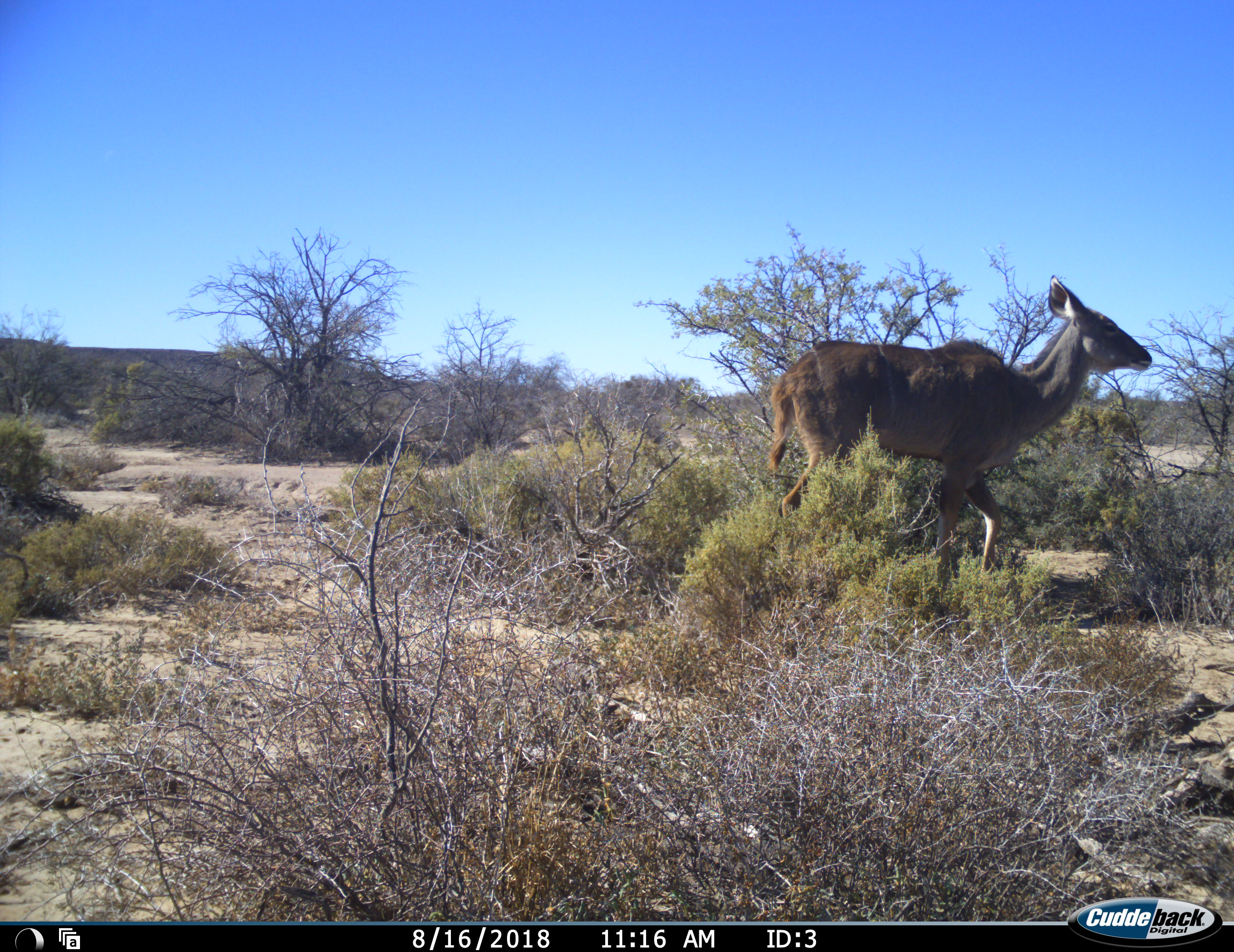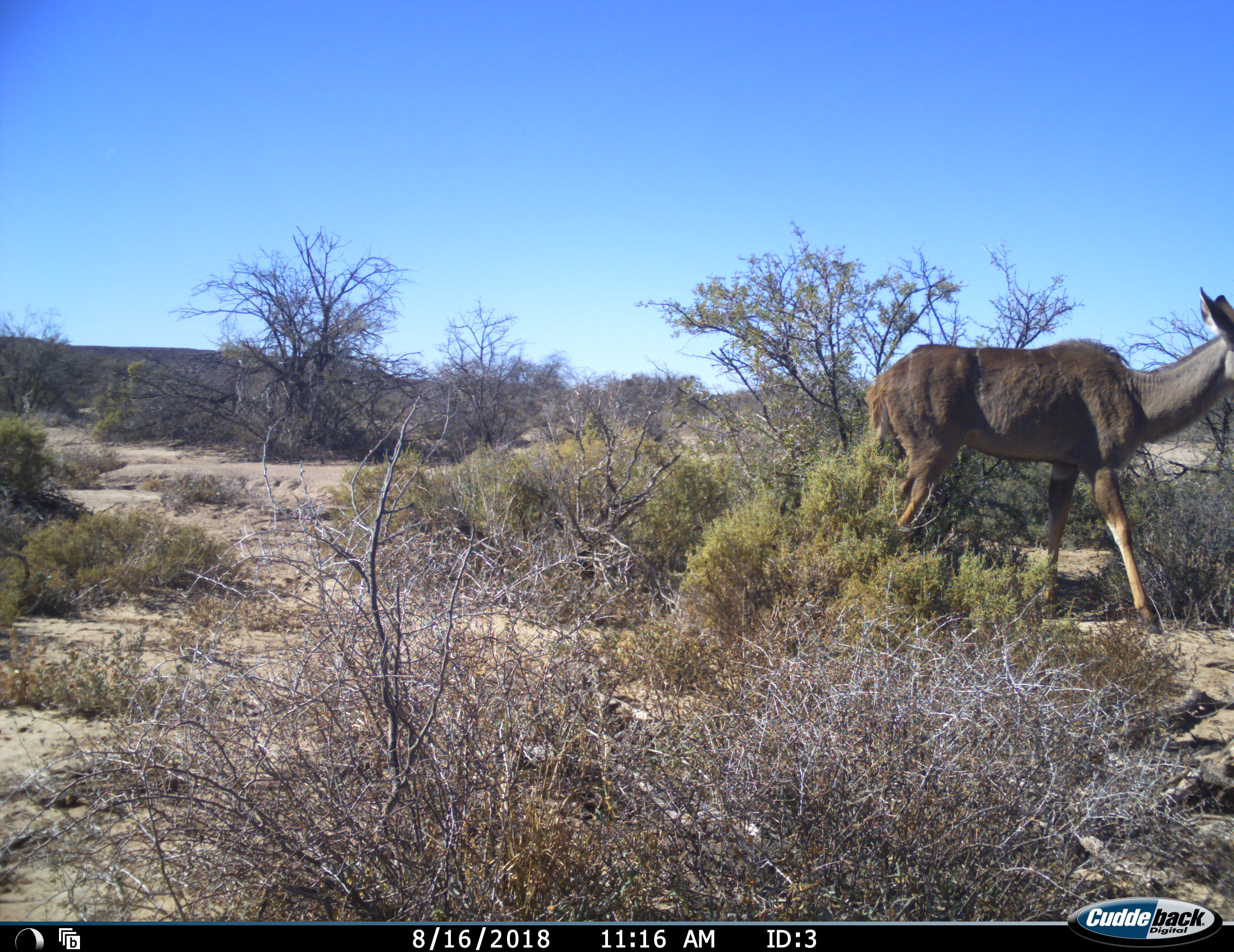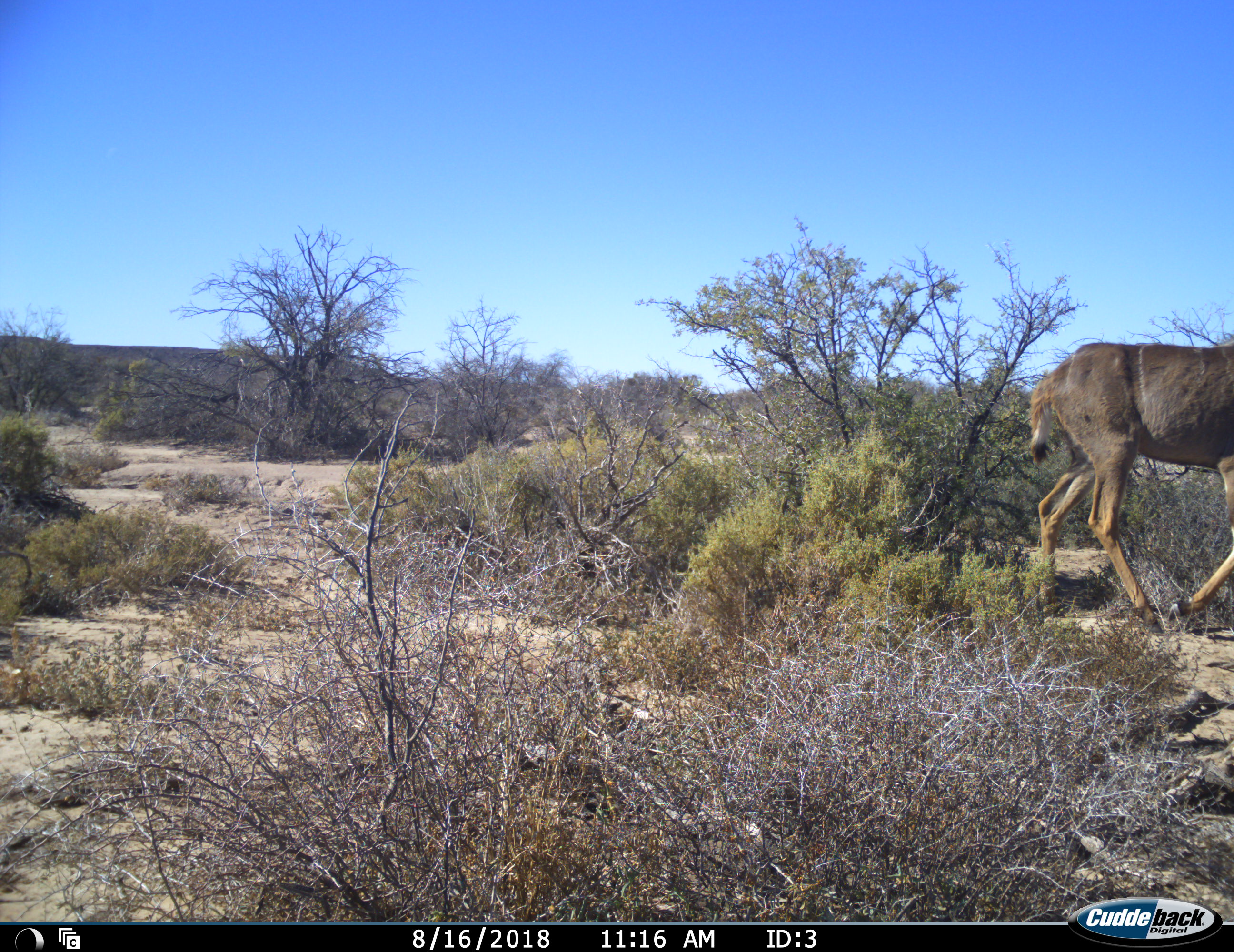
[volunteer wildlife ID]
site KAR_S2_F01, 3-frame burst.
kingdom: Animalia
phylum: Chordata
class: Mammalia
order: Artiodactyla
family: Bovidae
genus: Tragelaphus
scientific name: Tragelaphus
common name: kudu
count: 1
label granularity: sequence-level